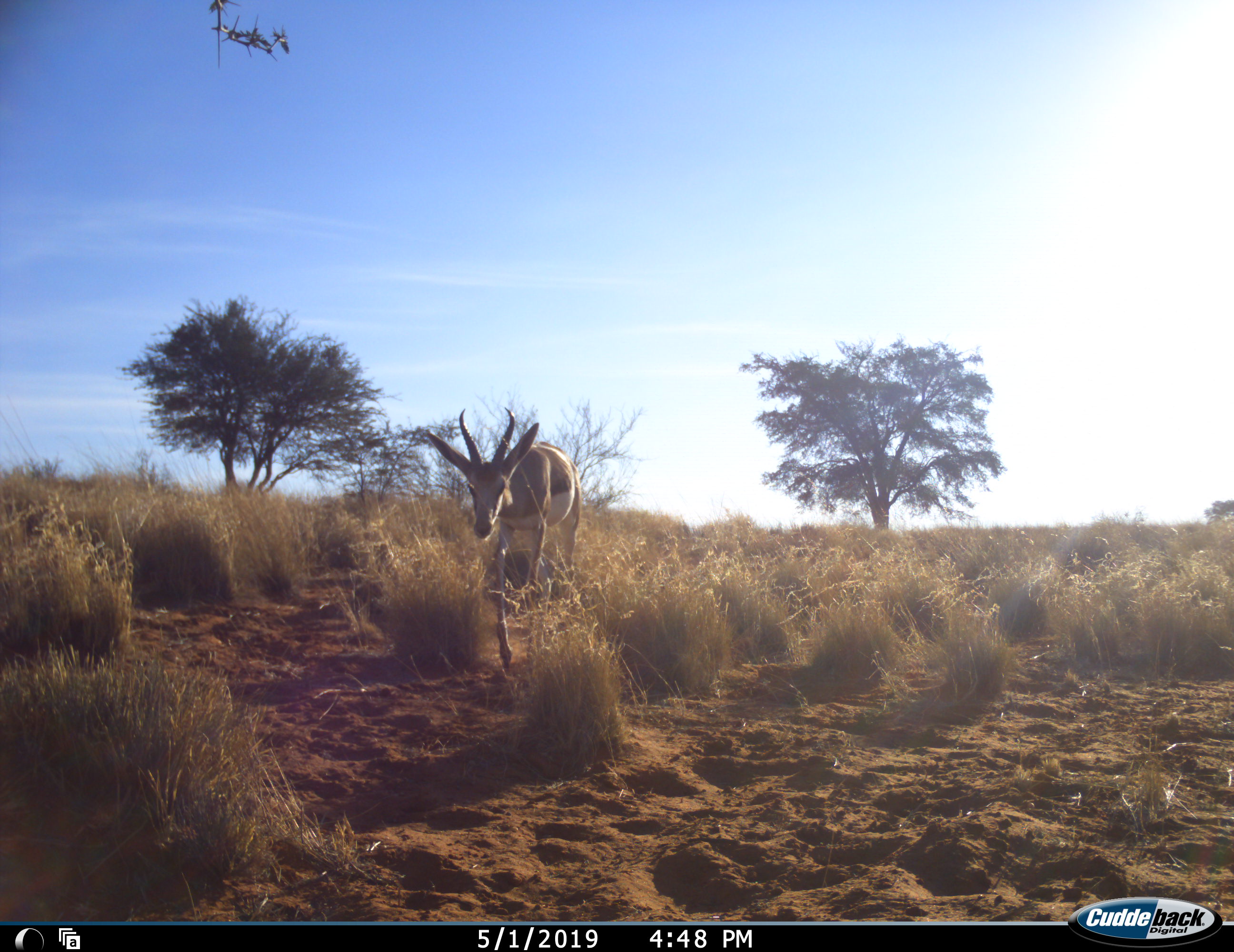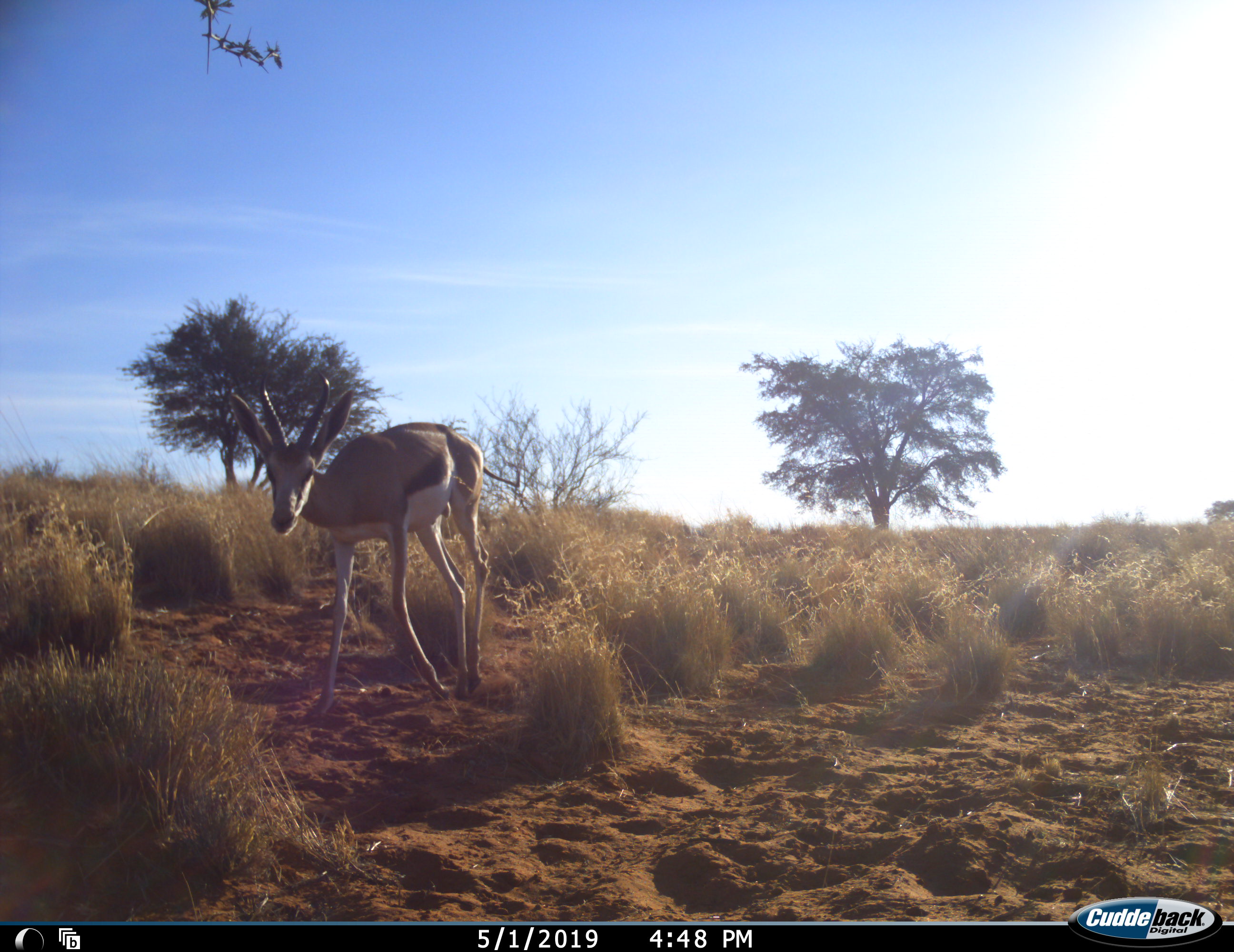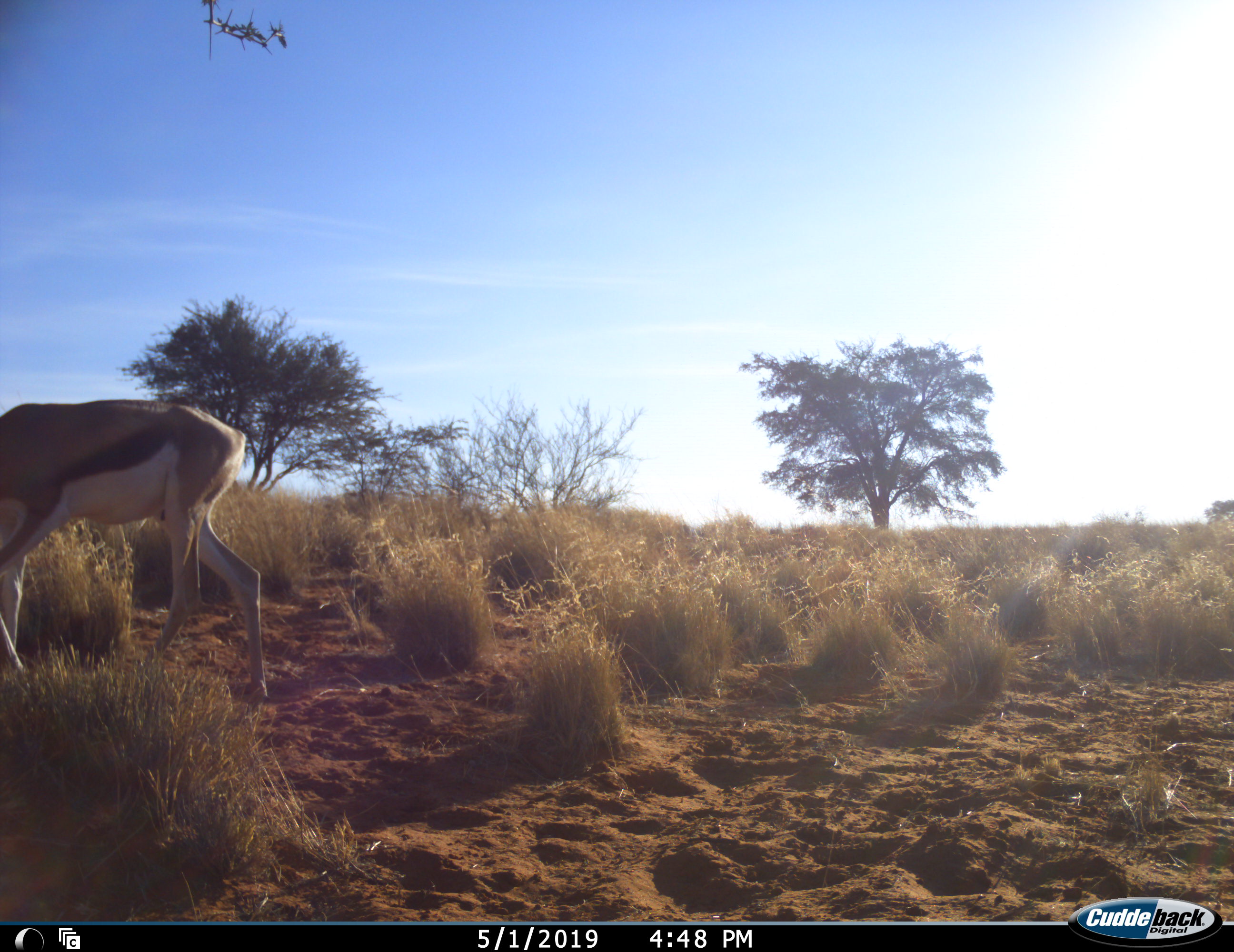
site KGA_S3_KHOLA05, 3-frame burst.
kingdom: Animalia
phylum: Chordata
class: Mammalia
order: Artiodactyla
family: Bovidae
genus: Antidorcas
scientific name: Antidorcas marsupialis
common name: springbok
Springbok (Antidorcas marsupialis), count 1. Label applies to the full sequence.